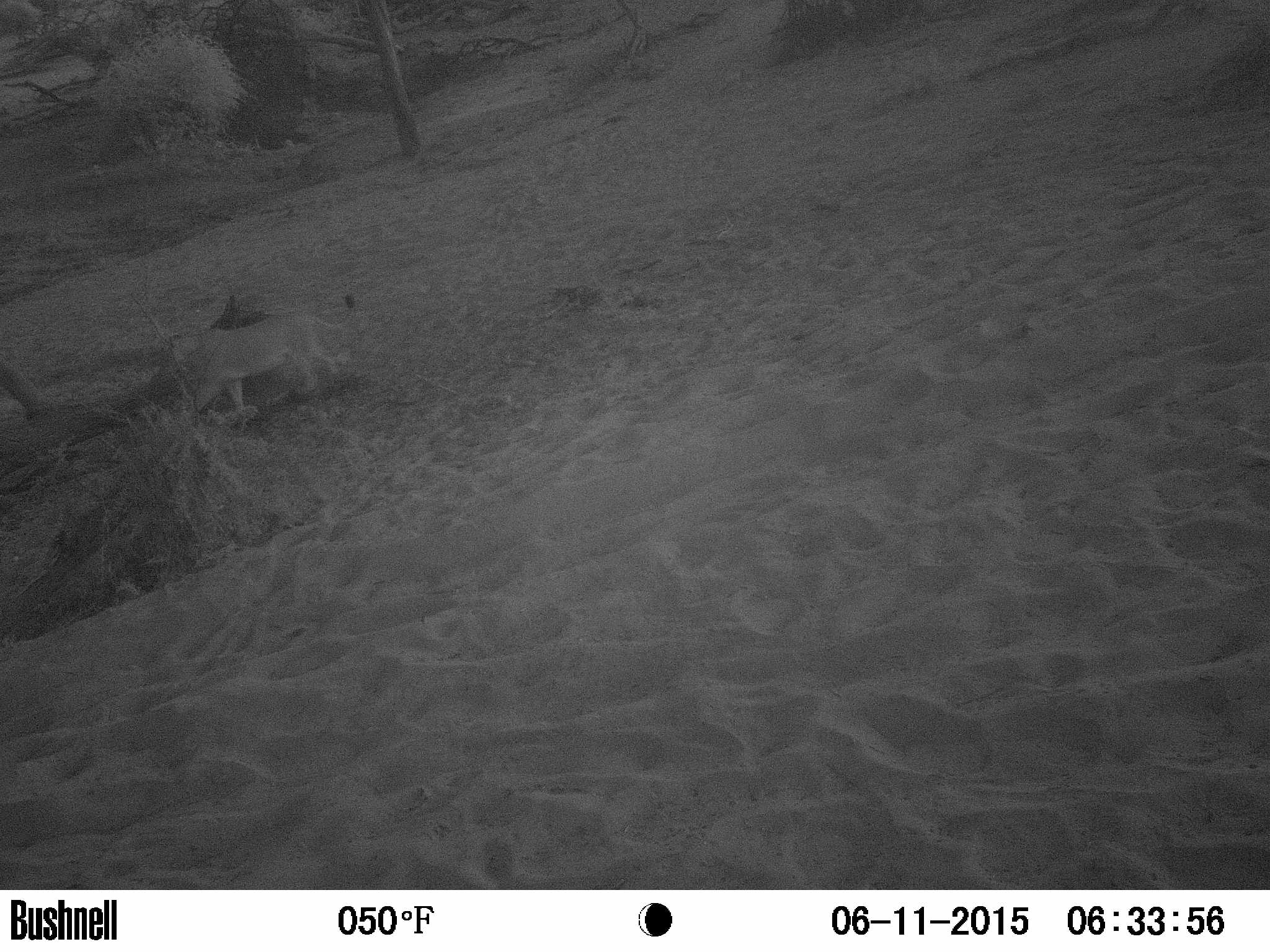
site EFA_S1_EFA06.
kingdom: Animalia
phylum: Chordata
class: Mammalia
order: Carnivora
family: Felidae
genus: Panthera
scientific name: Panthera leo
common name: lion female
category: lionfemale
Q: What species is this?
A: Lionfemale (lion female) (Panthera leo).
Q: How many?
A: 1.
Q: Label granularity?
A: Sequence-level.